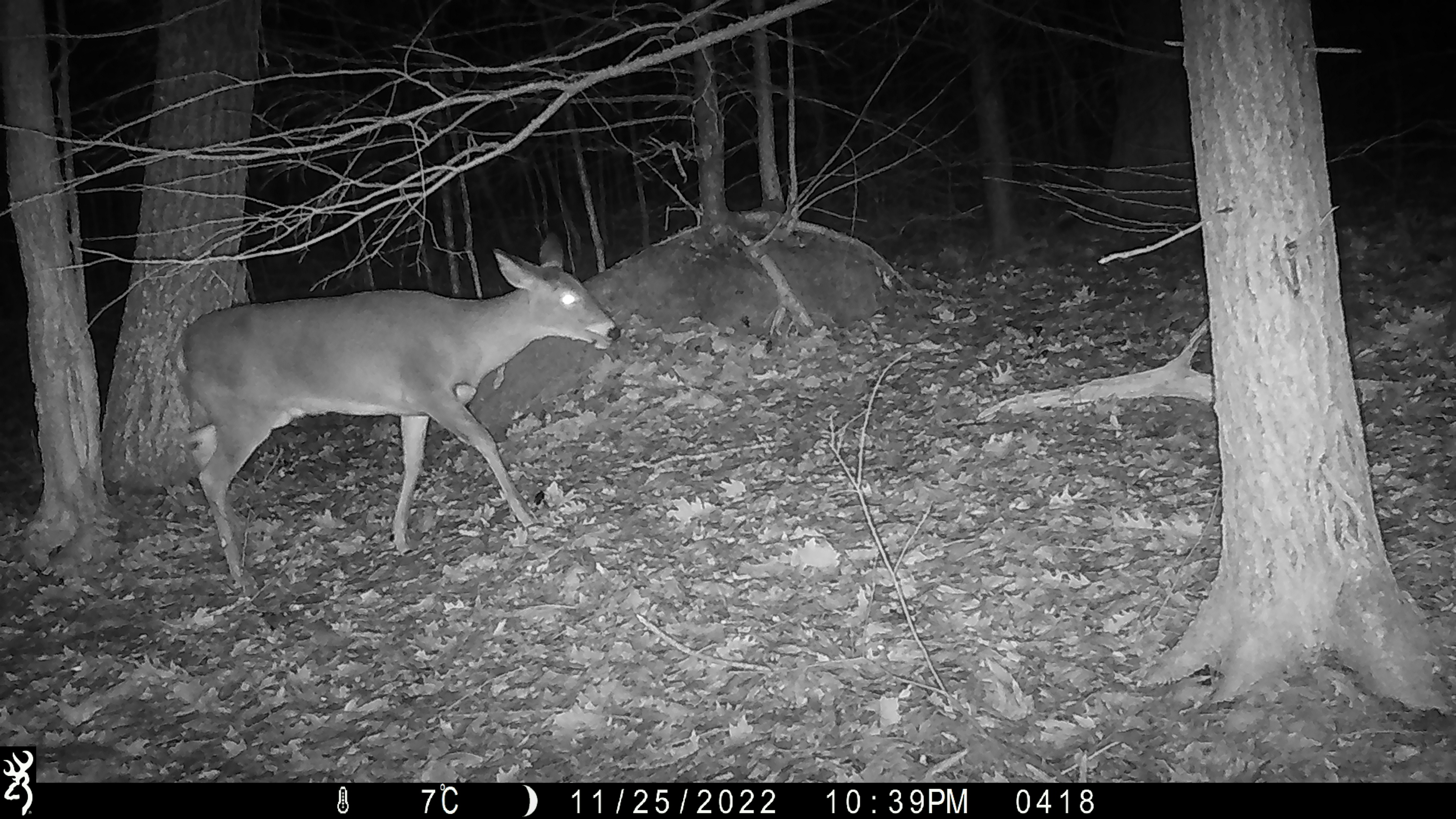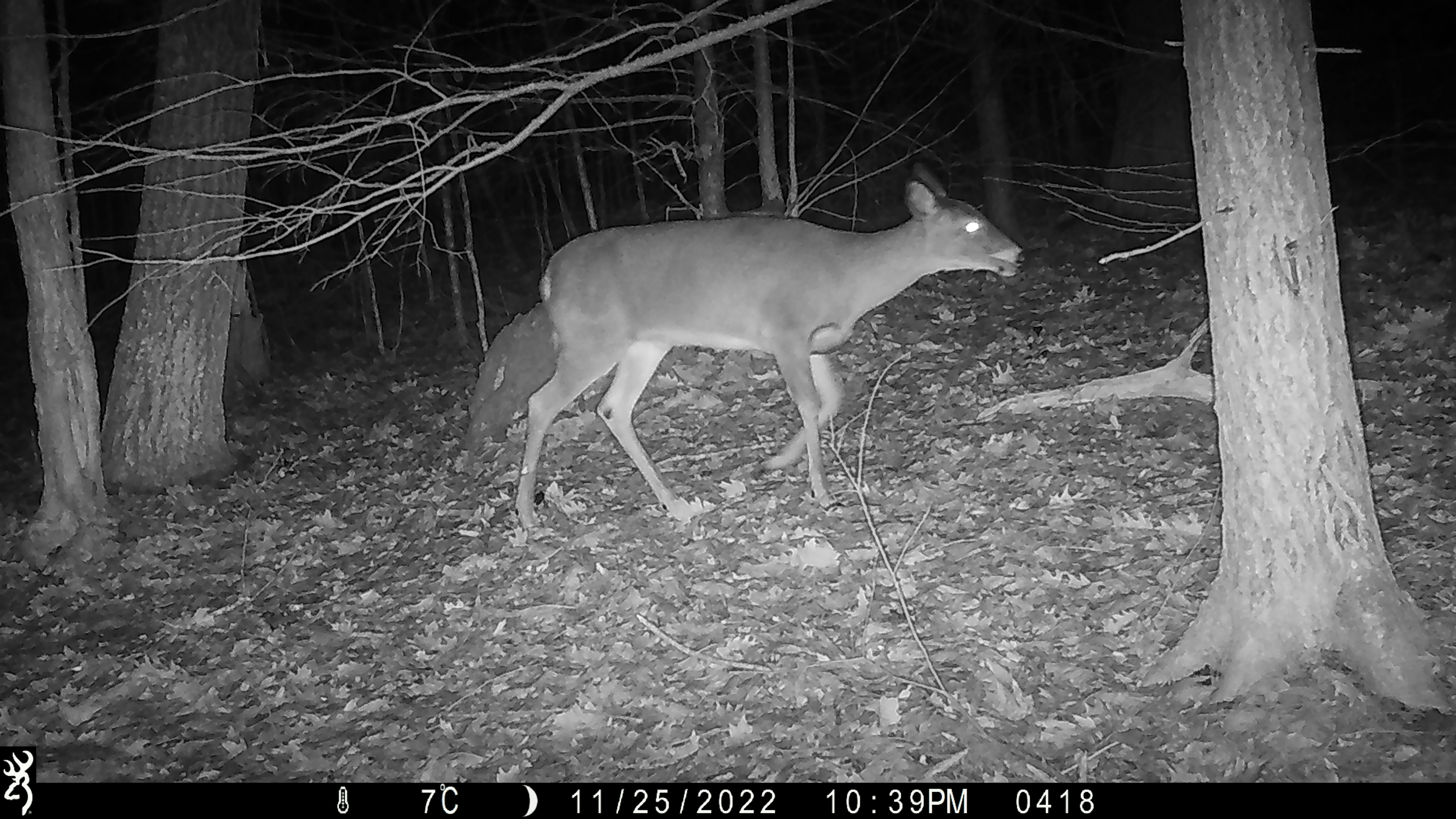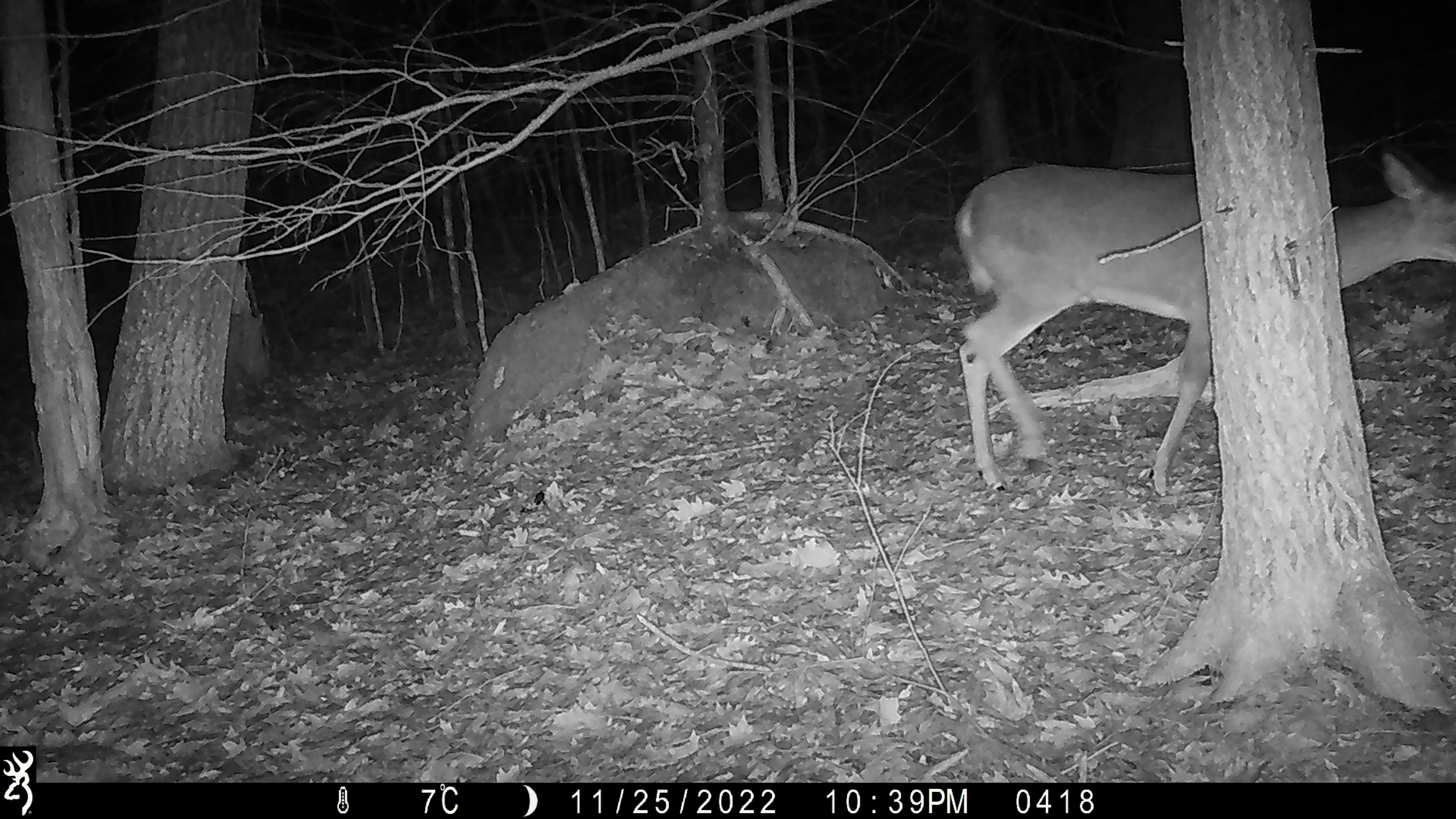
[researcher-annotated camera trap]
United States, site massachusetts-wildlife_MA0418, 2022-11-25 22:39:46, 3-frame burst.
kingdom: Animalia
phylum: Chordata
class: Mammalia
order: Artiodactyla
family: Cervidae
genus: Odocoileus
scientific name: Odocoileus virginianus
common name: white-tailed deer